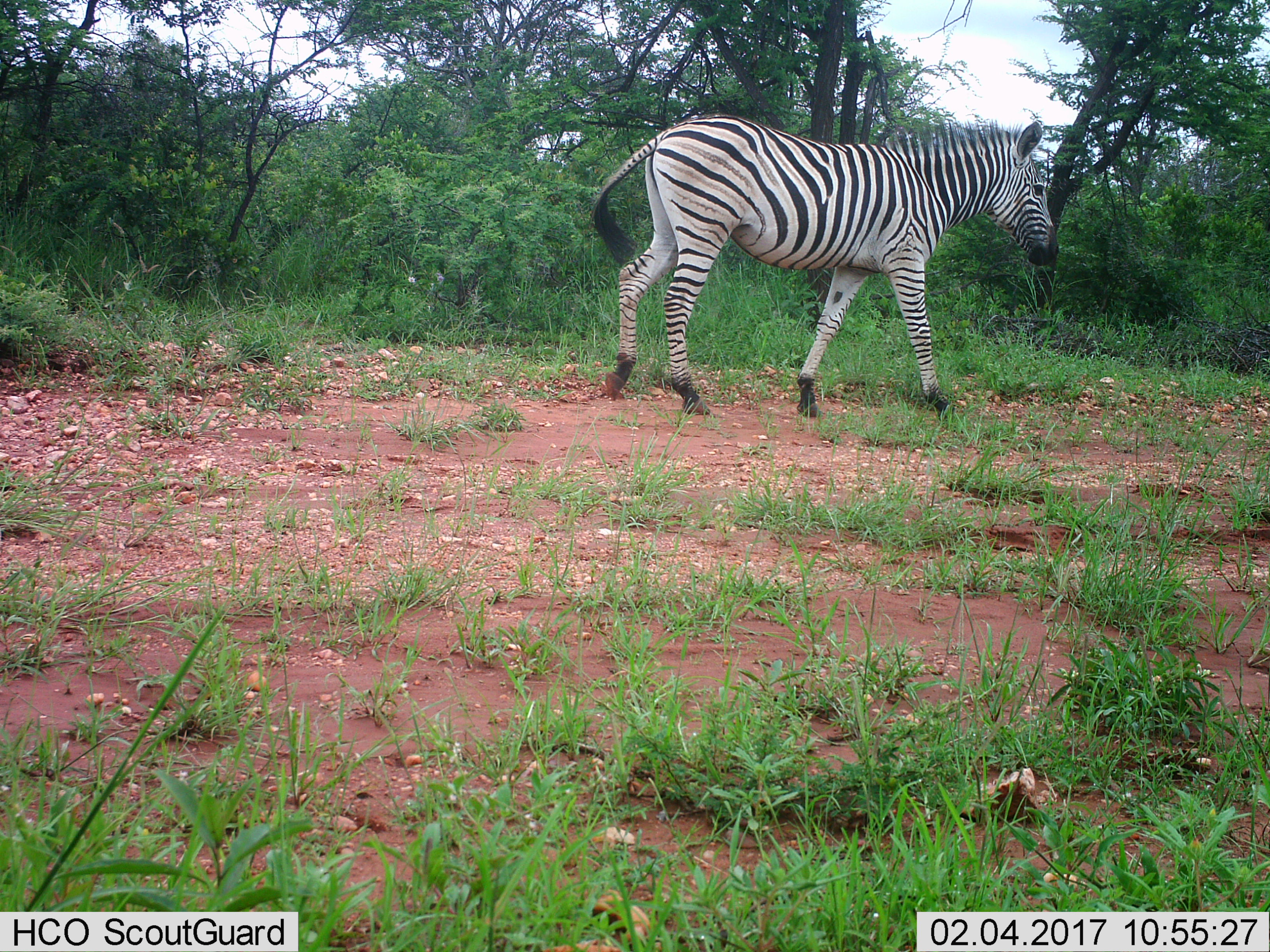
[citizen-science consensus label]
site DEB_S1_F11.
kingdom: Animalia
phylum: Chordata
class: Mammalia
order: Perissodactyla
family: Equidae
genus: Equus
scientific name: Equus quagga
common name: plains zebra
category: zebraplains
Zebraplains (plains zebra) (Equus quagga), count 1. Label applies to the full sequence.